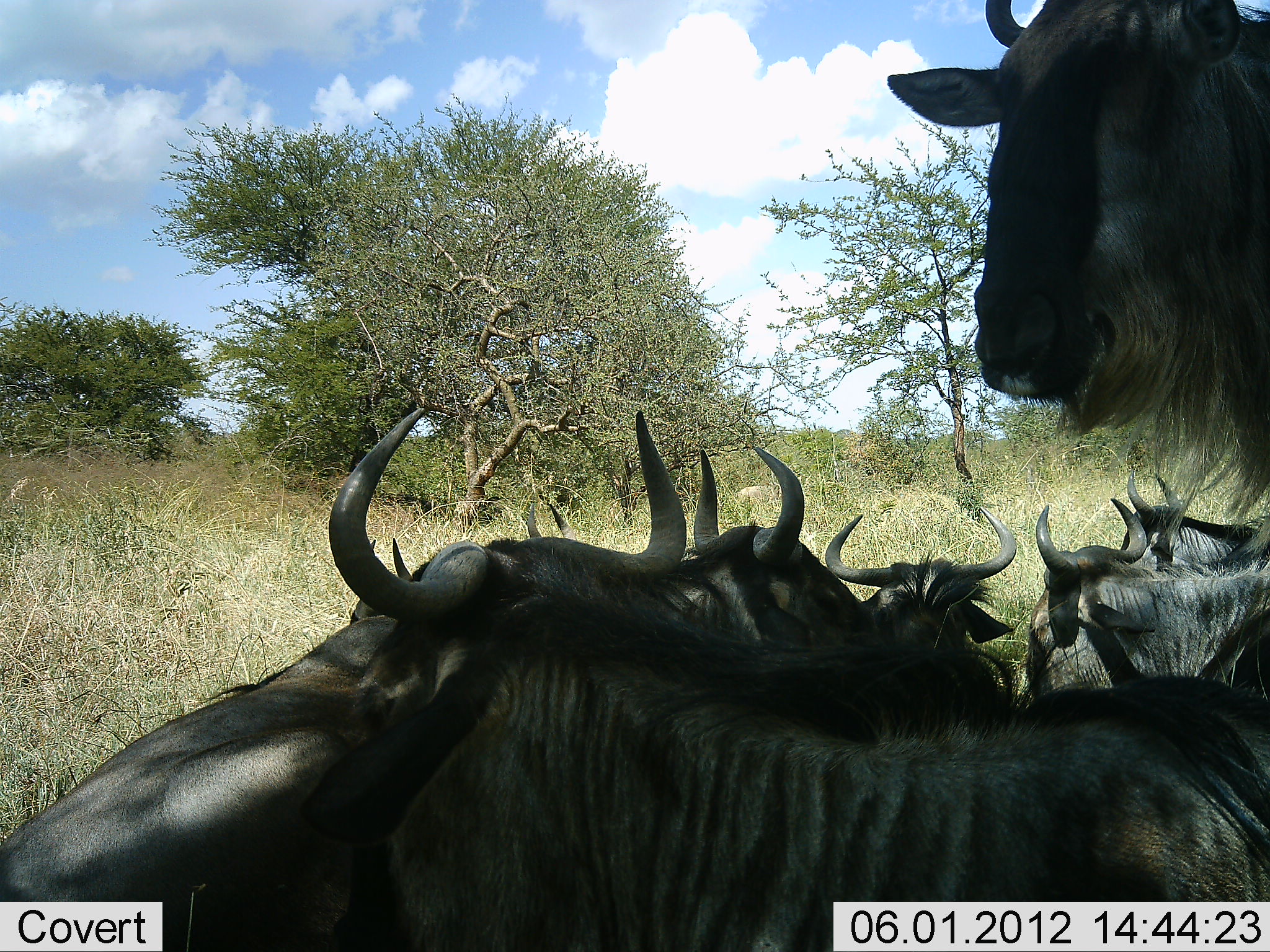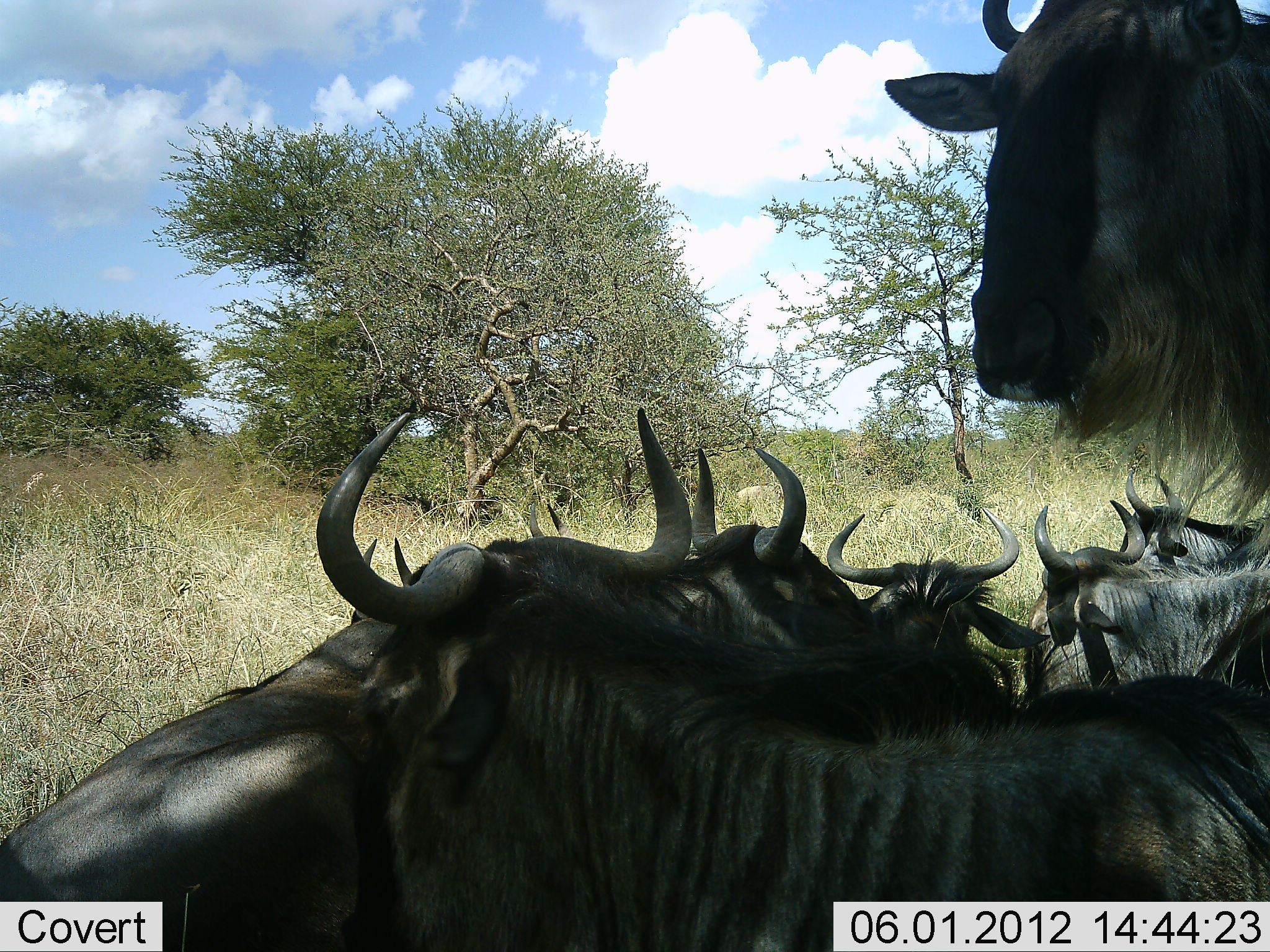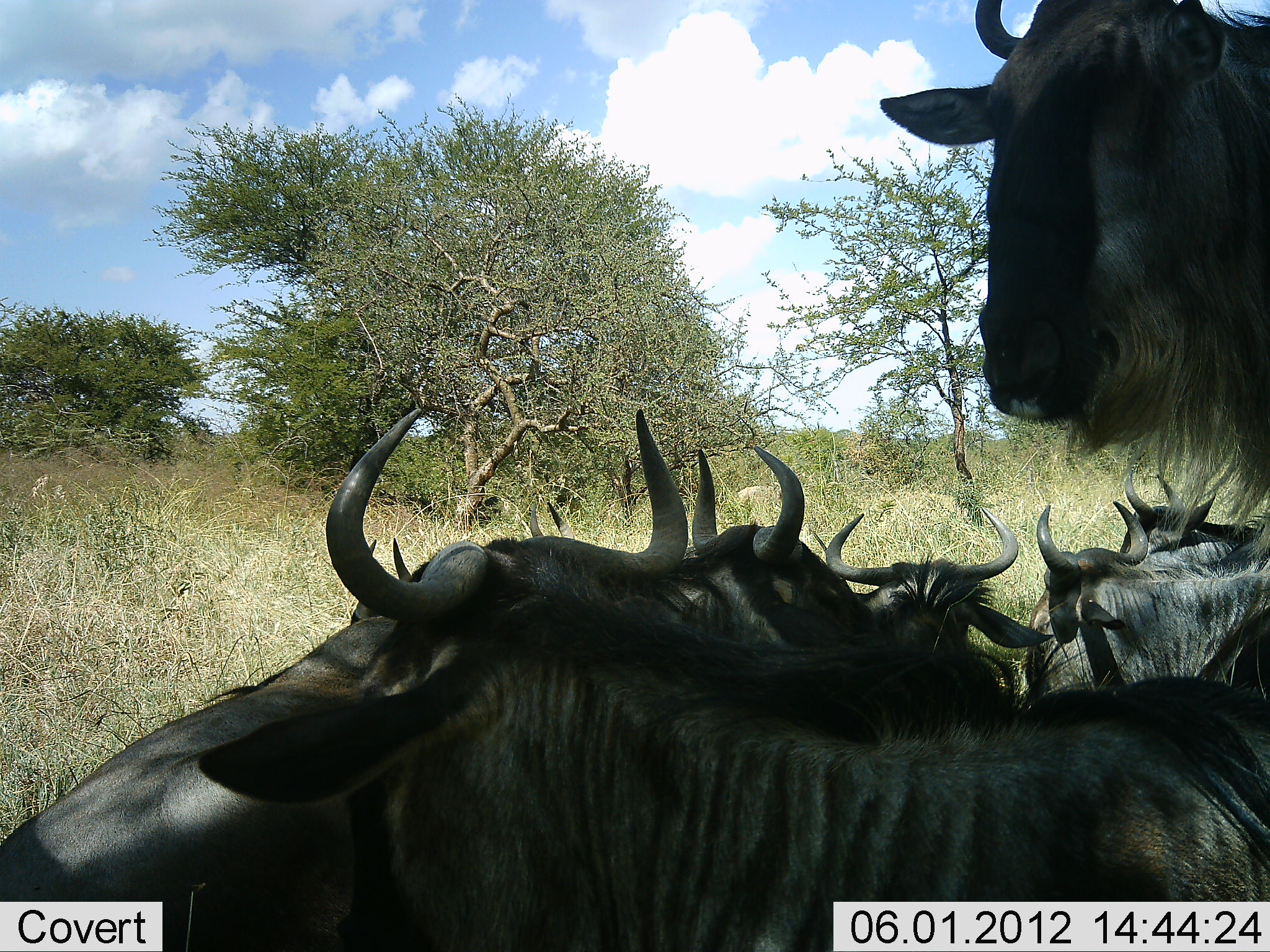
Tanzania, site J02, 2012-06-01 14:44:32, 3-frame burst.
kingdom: Animalia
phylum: Chordata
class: Mammalia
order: Artiodactyla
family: Bovidae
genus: Connochaetes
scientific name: Connochaetes taurinus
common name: blue wildebeest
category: wildebeest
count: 7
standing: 80%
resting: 90%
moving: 10%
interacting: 0%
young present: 10%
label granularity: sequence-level